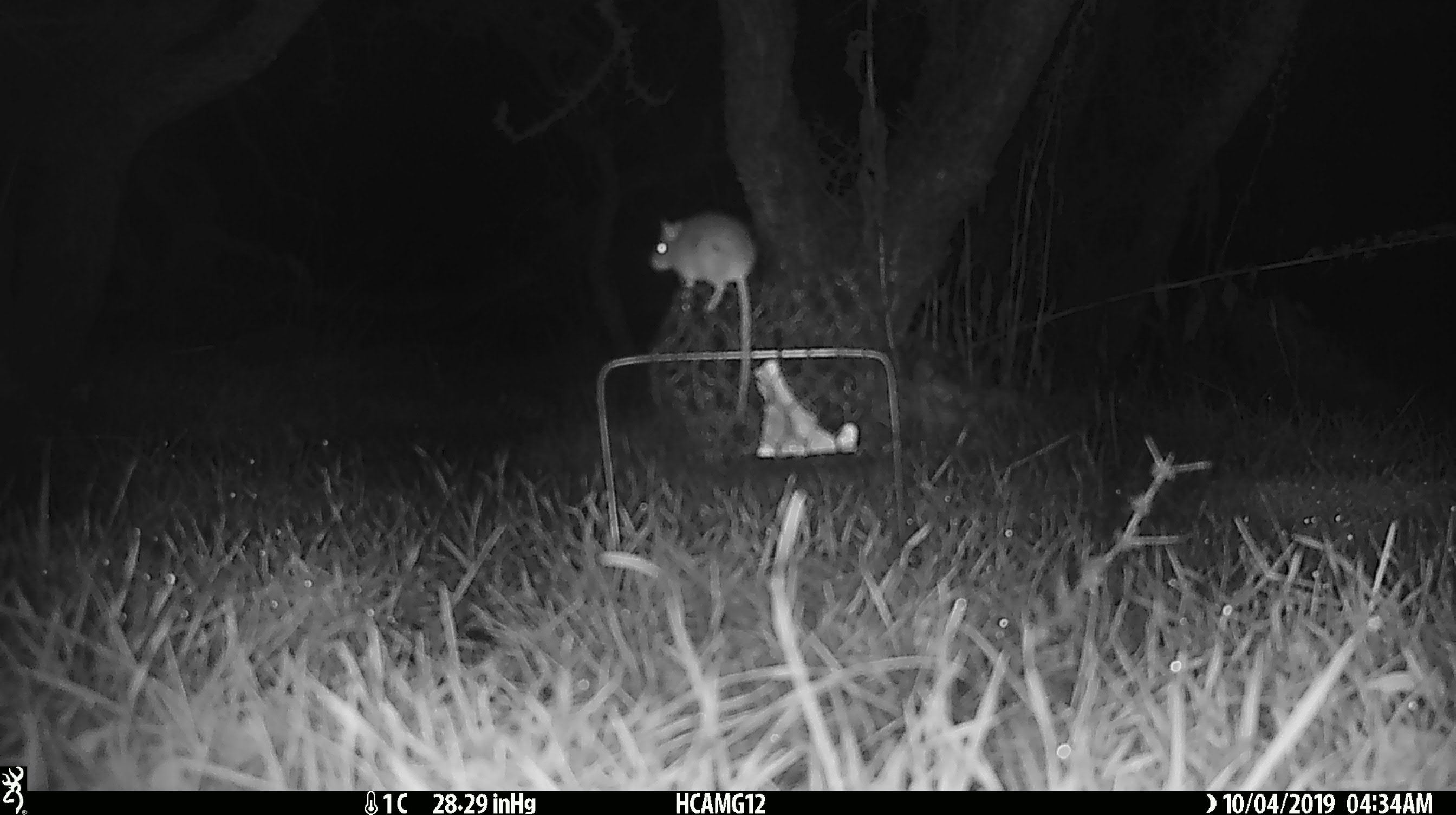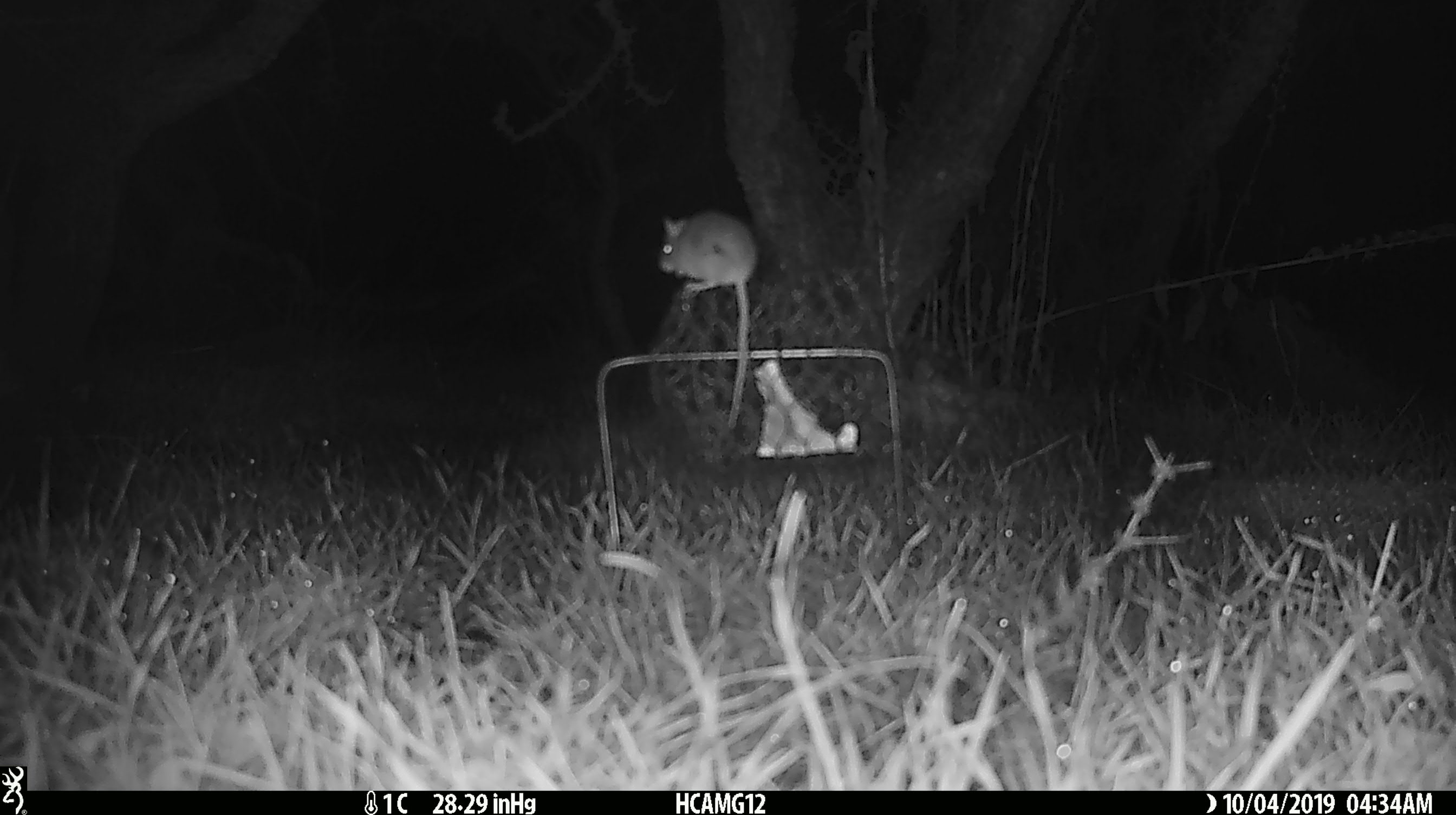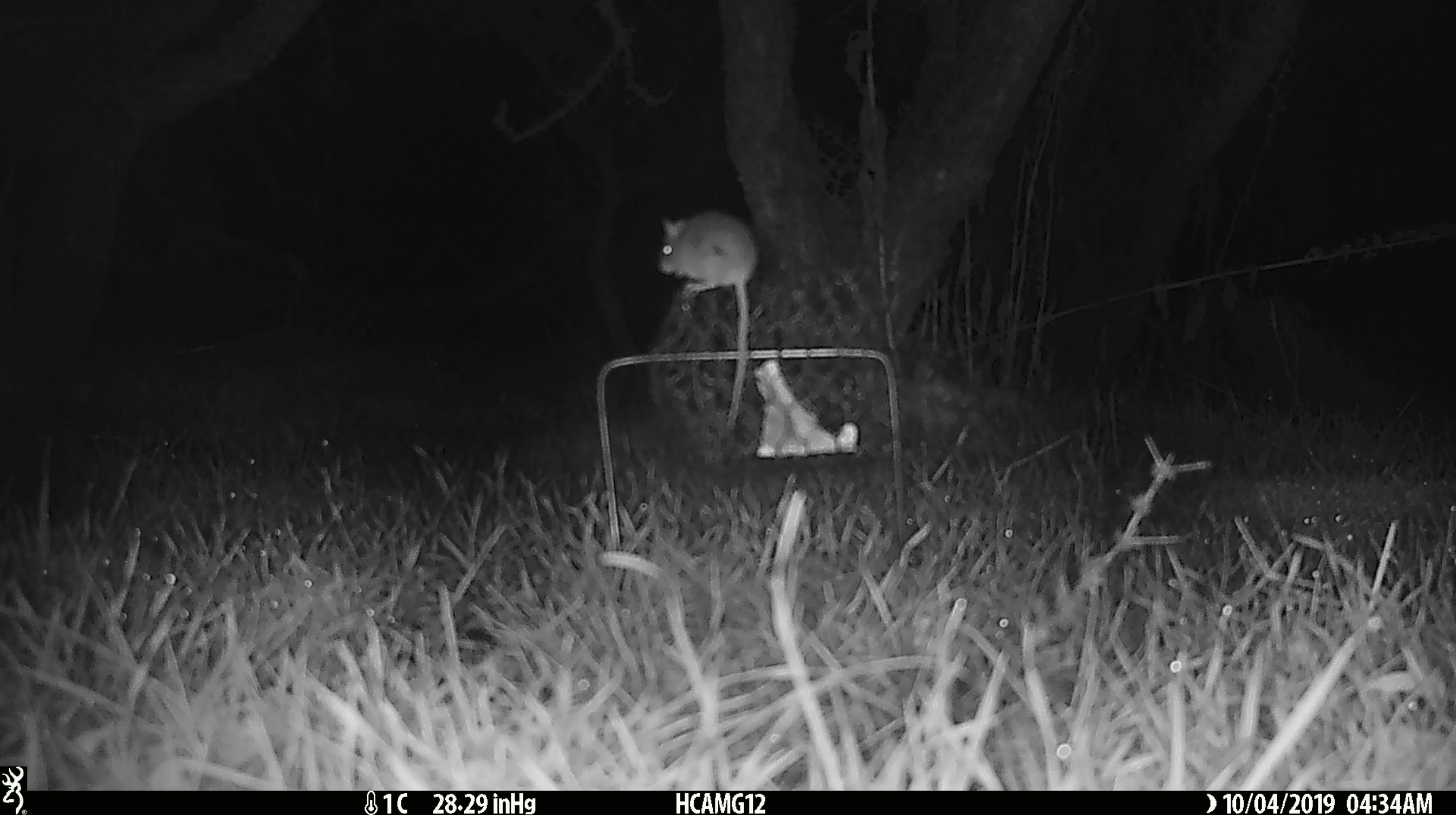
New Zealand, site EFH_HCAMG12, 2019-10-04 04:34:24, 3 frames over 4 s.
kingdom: Animalia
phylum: Chordata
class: Mammalia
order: Rodentia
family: Muridae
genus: Mus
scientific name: Mus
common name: mouse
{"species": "mouse (Mus)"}